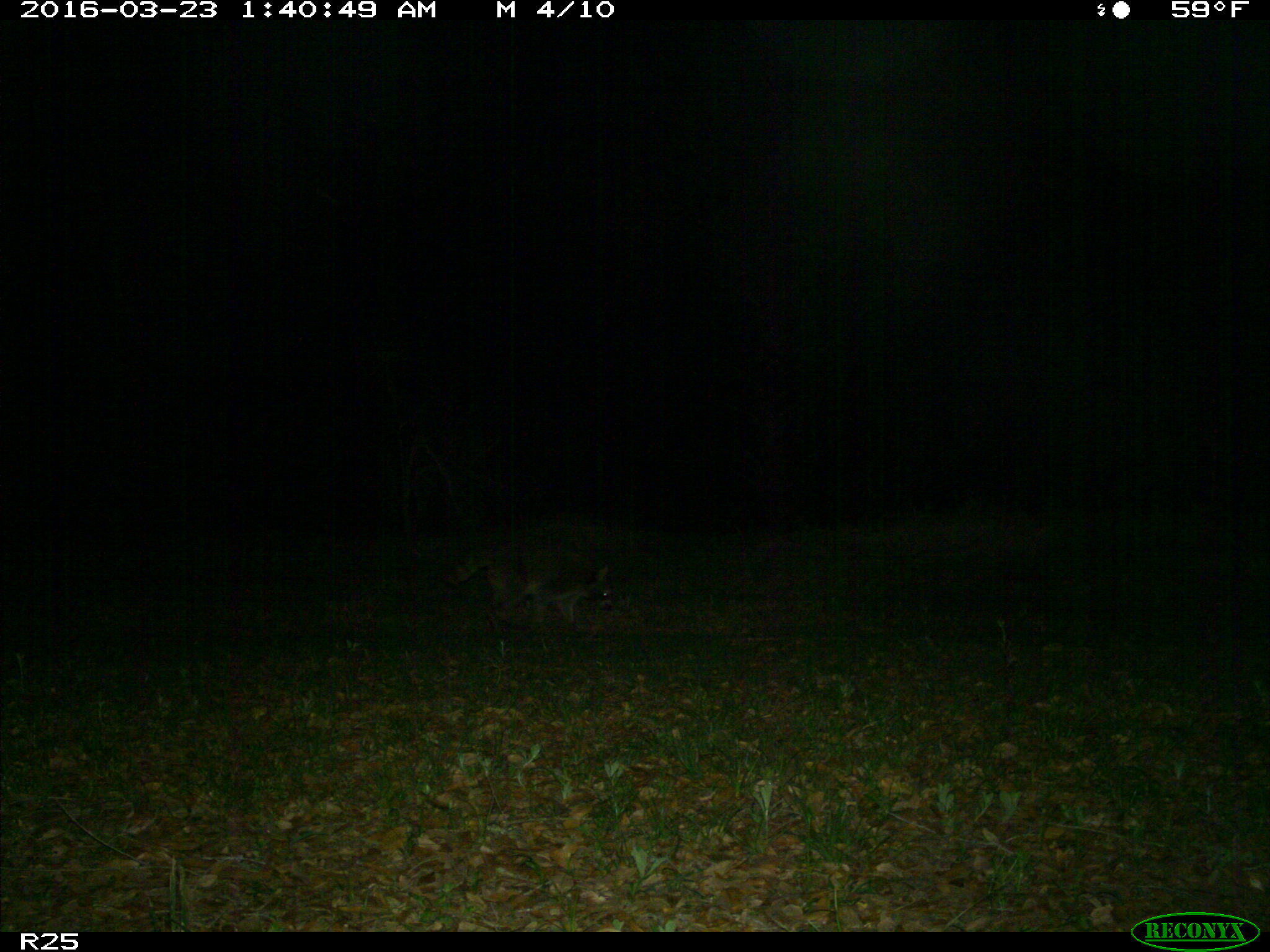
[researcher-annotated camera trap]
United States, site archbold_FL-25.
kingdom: Animalia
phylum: Chordata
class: Mammalia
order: Carnivora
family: Procyonidae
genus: Procyon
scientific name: Procyon lotor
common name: common raccoon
Procyon lotor (common raccoon).